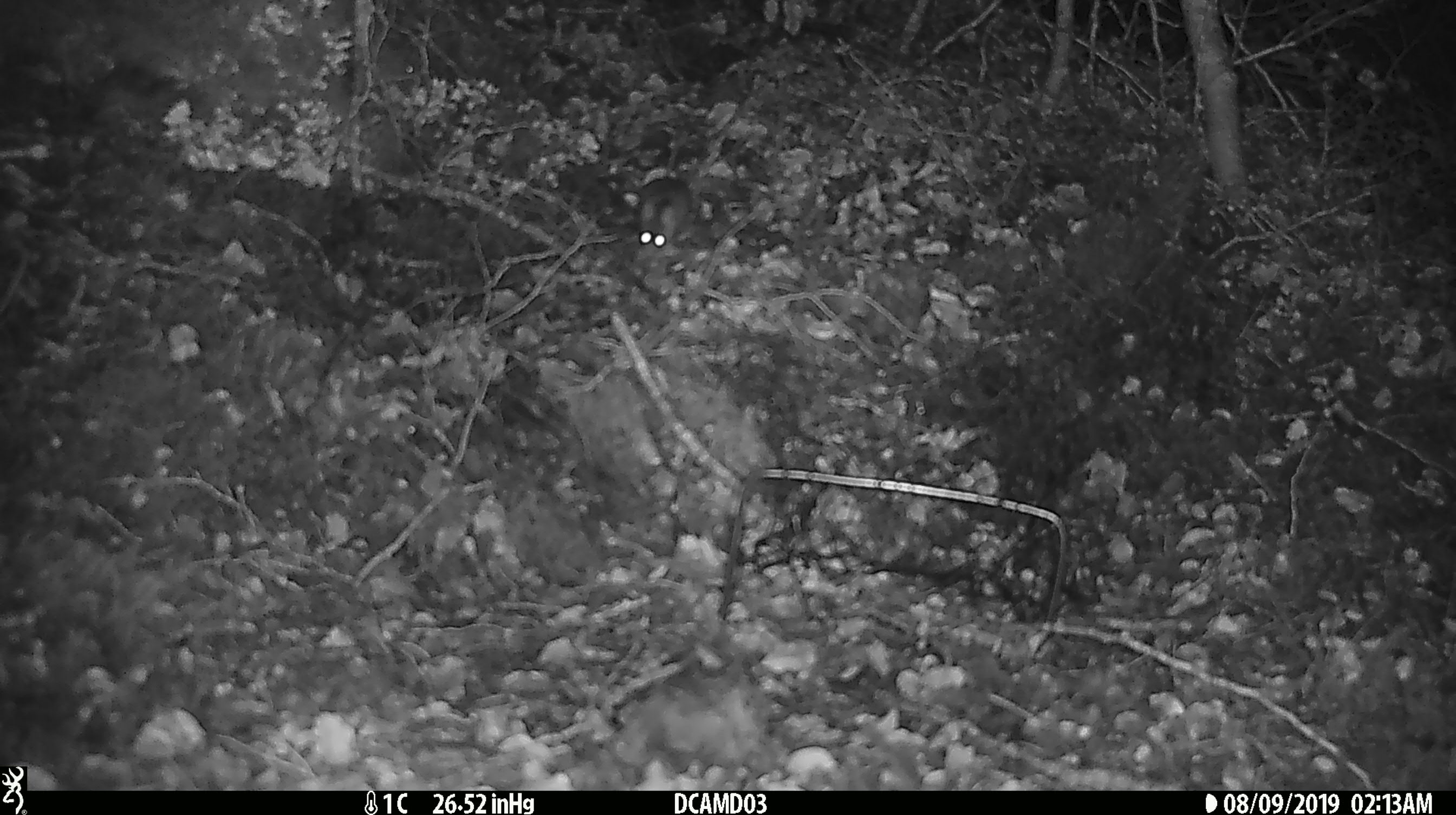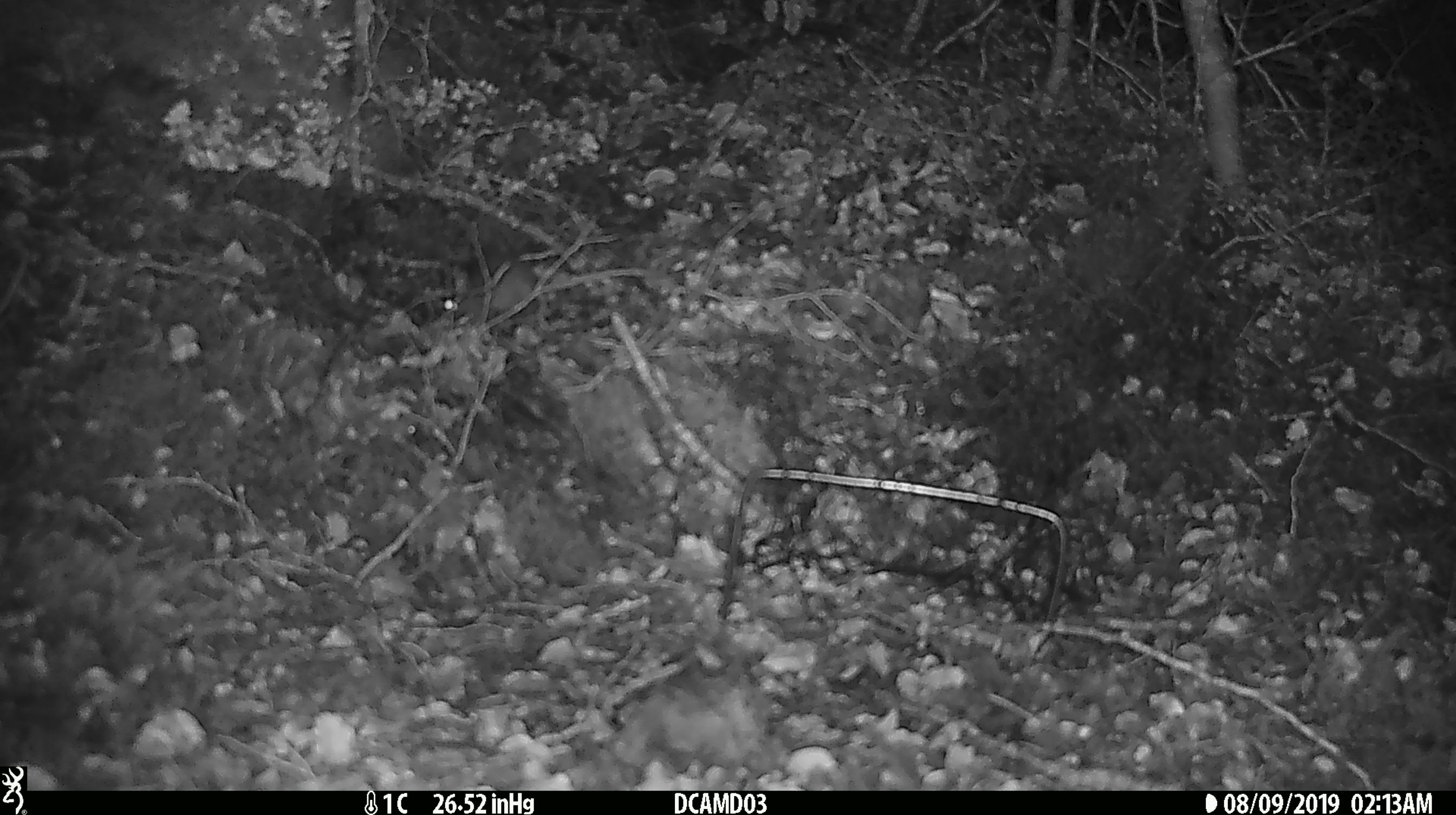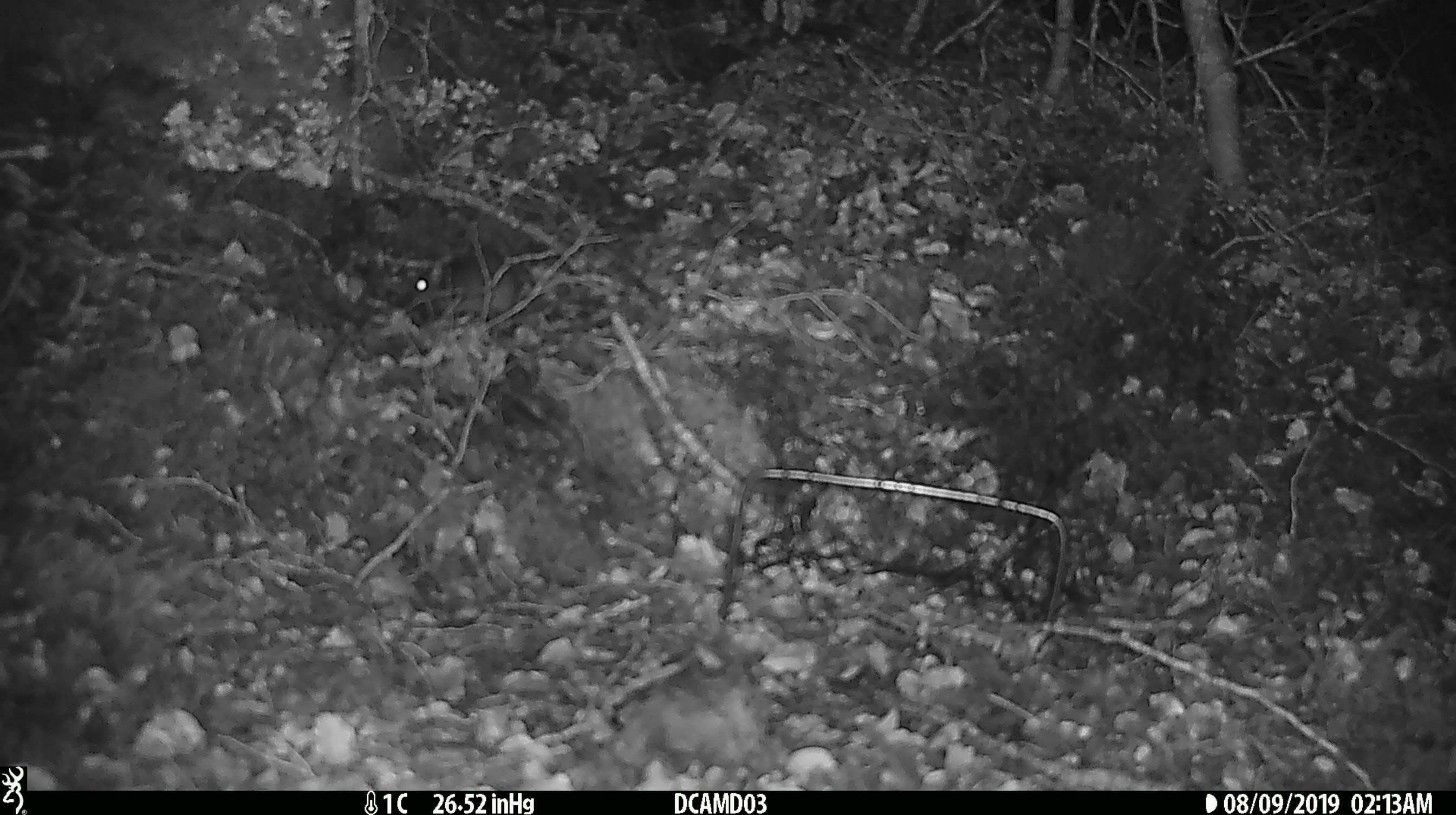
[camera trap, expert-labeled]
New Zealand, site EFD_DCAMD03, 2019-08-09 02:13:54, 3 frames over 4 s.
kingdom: Animalia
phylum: Chordata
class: Mammalia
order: Rodentia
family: Muridae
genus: Mus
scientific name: Mus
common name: mouse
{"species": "mouse (Mus)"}